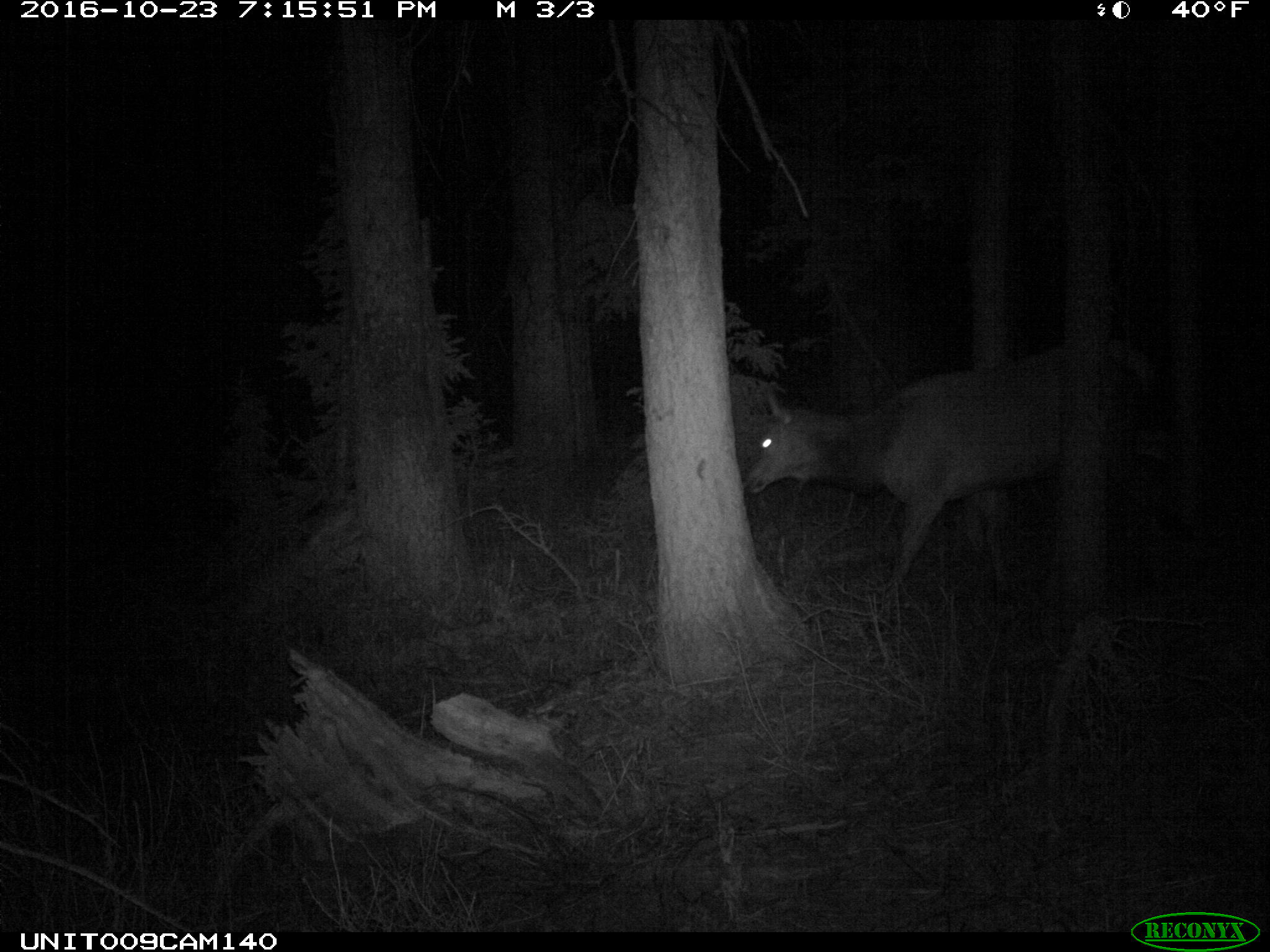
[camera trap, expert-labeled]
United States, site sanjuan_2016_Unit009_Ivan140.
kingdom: Animalia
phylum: Chordata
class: Mammalia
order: Artiodactyla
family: Cervidae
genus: Cervus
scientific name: Cervus elaphus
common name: red deer